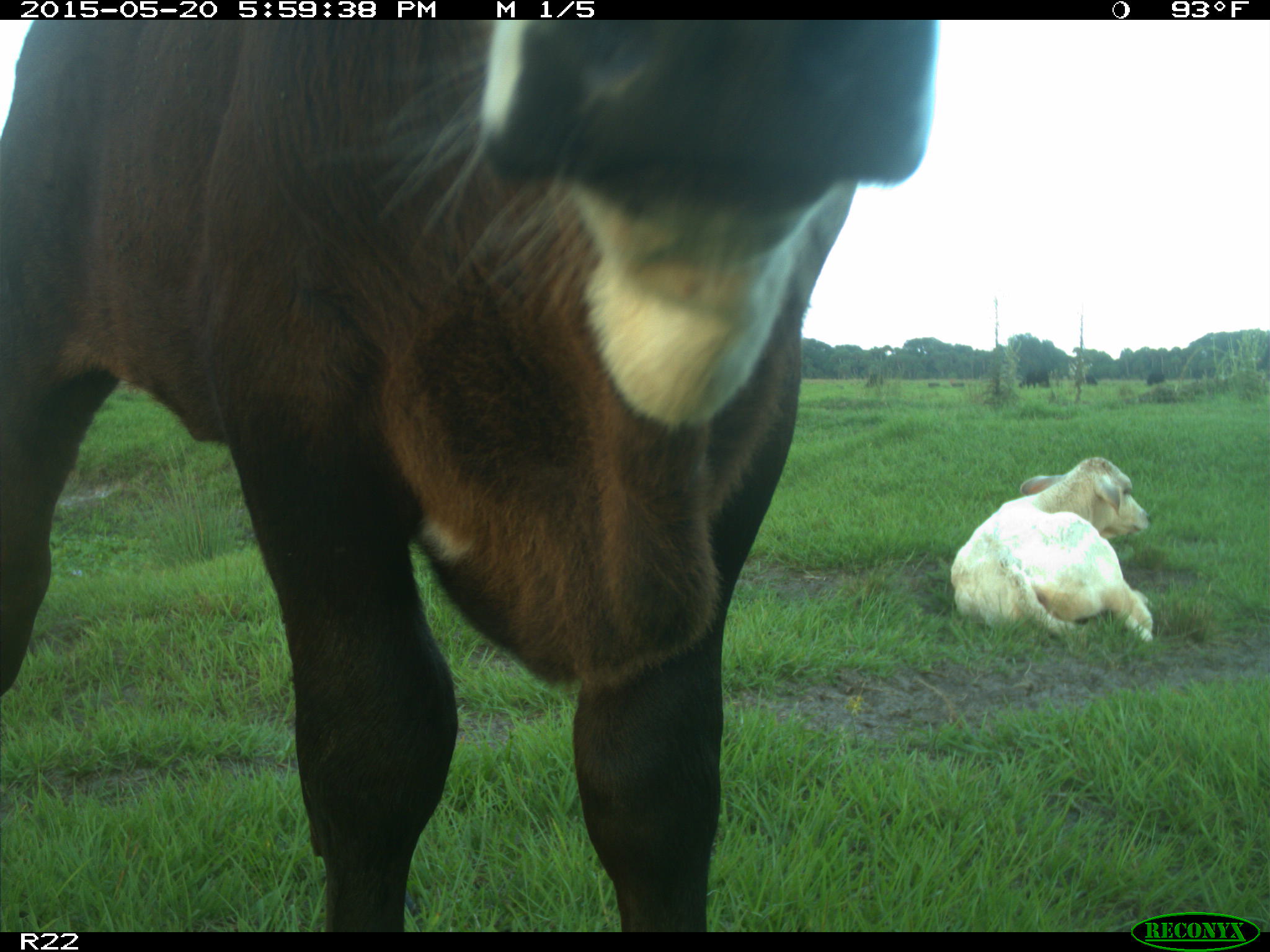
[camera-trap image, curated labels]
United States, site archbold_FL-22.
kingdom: Animalia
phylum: Chordata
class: Mammalia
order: Artiodactyla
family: Bovidae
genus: Bos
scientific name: Bos taurus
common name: domestic cow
Bos taurus (domestic cow).